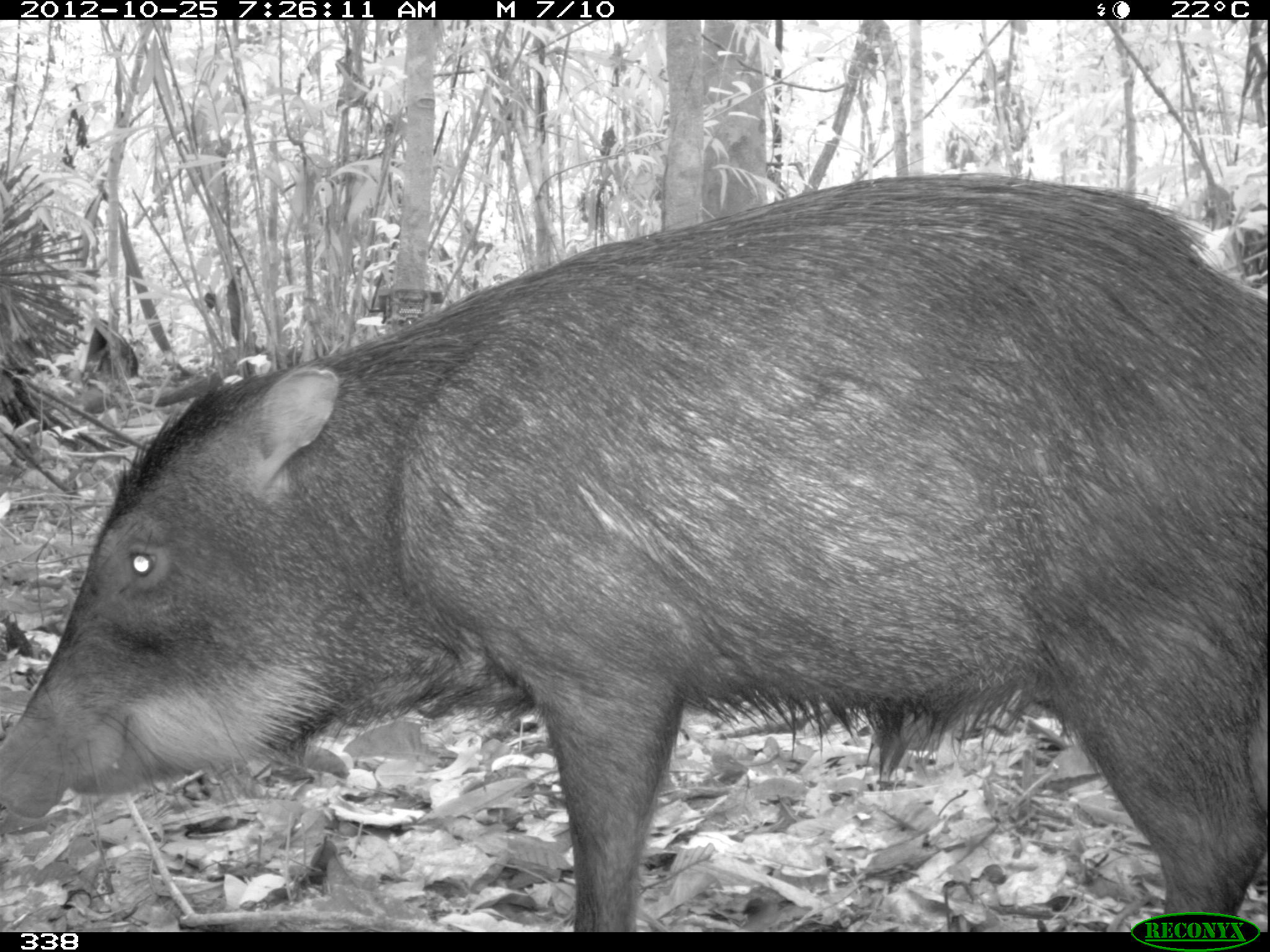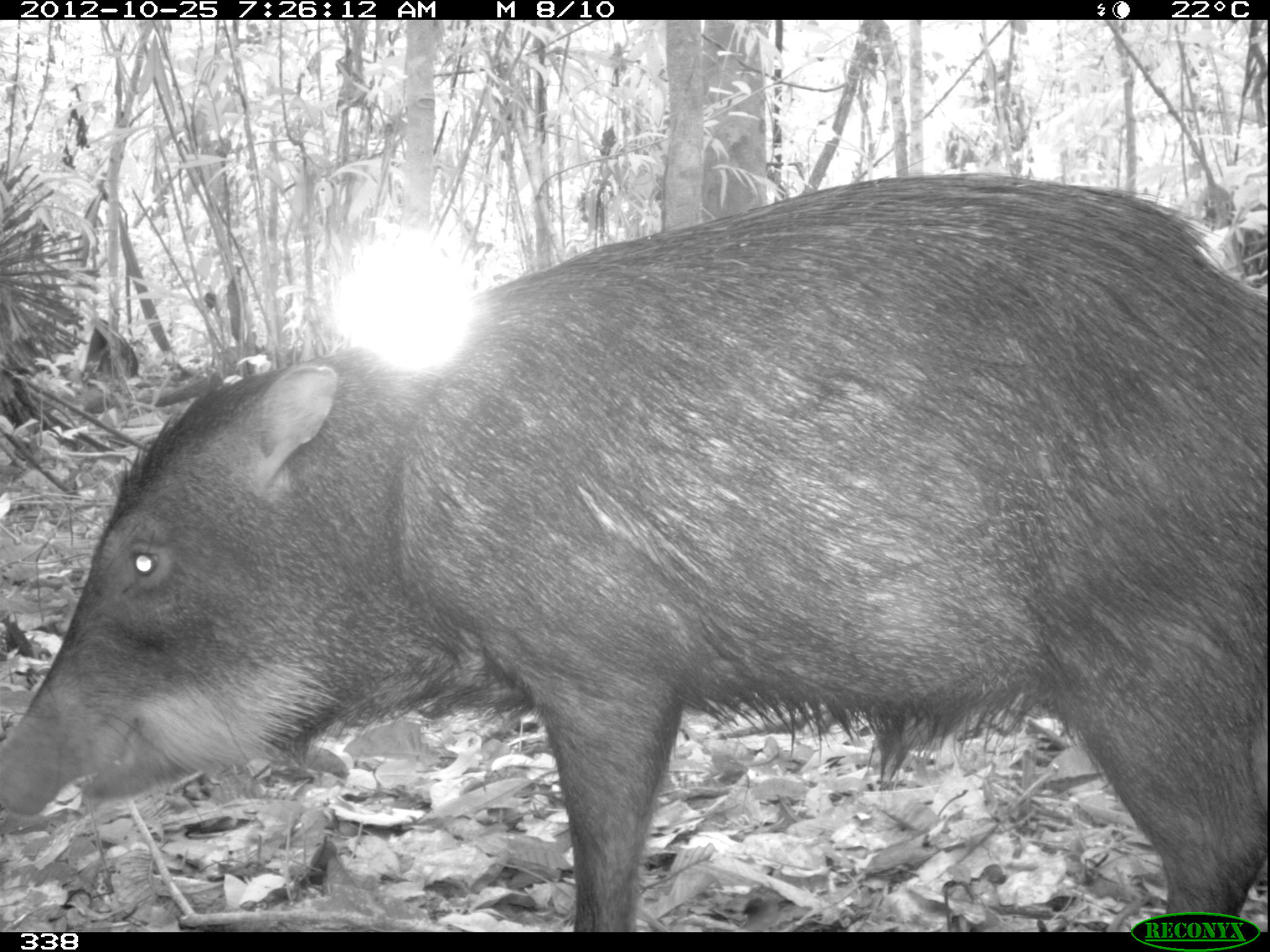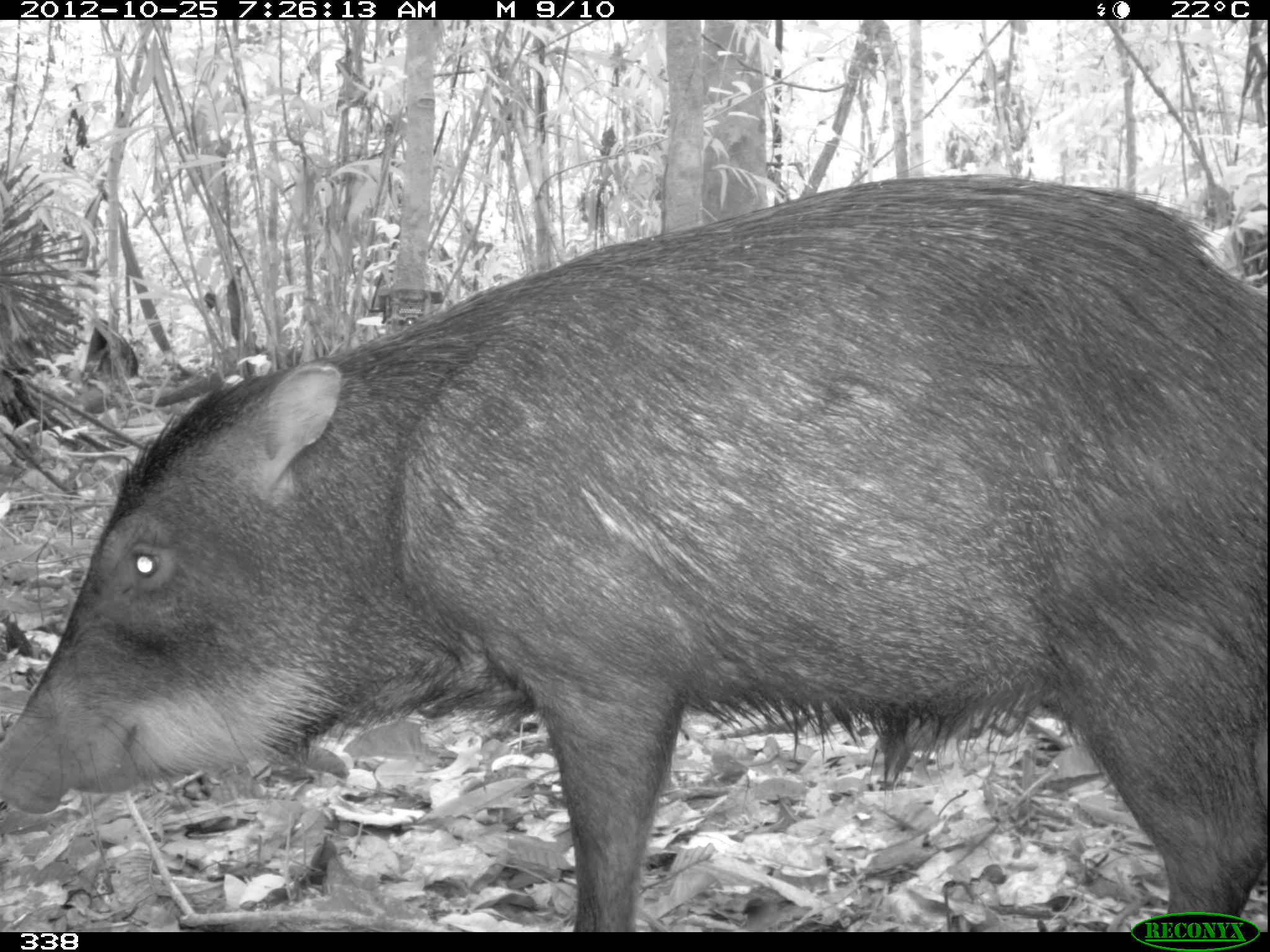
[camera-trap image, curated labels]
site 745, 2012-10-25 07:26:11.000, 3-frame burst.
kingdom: Animalia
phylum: Chordata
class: Mammalia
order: Artiodactyla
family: Tayassuidae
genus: Tayassu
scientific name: Tayassu pecari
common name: white-lipped peccary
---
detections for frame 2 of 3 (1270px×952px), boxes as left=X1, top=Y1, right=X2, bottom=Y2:
tayassu pecari: left=0, top=169, right=1269, bottom=932